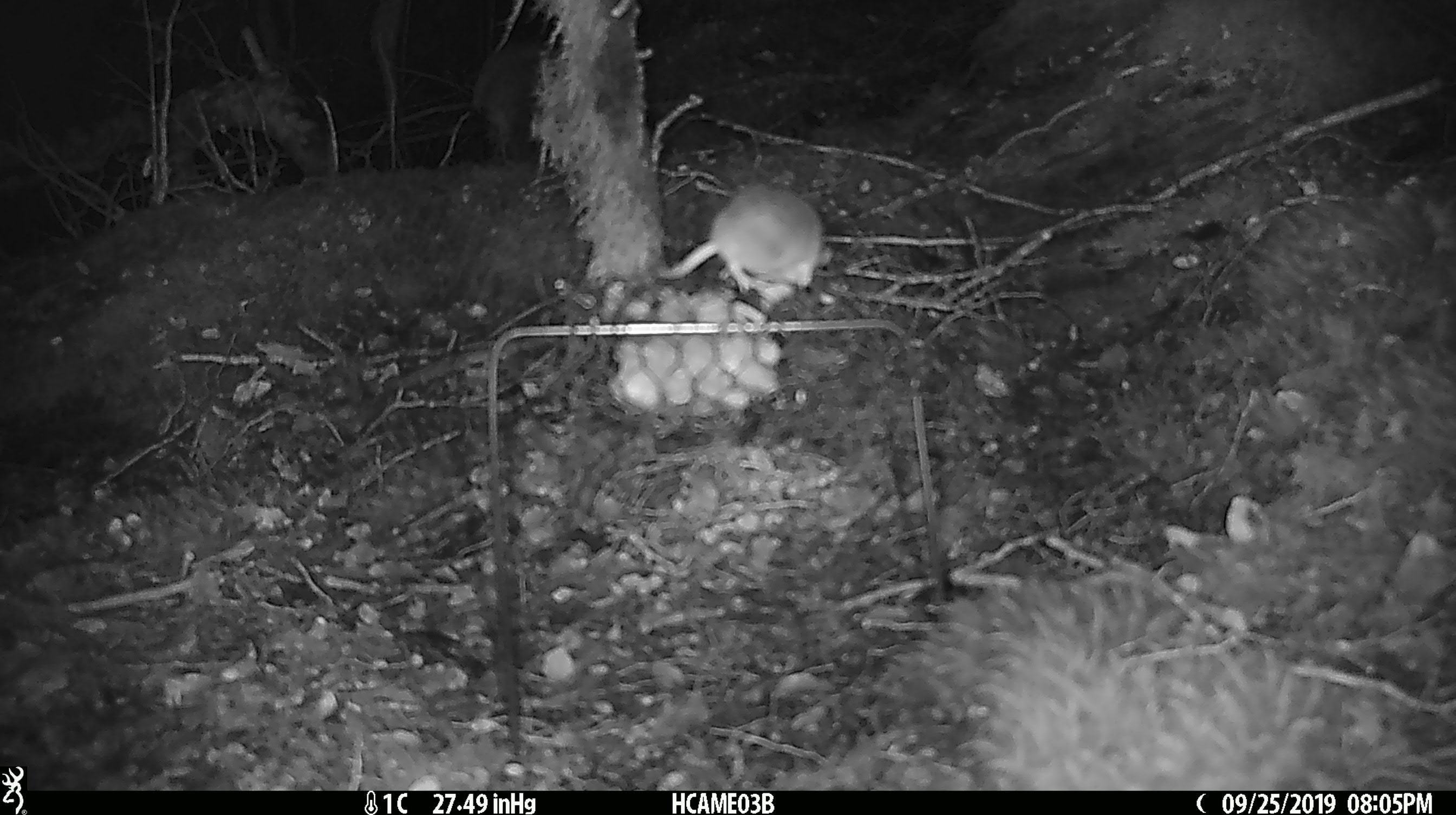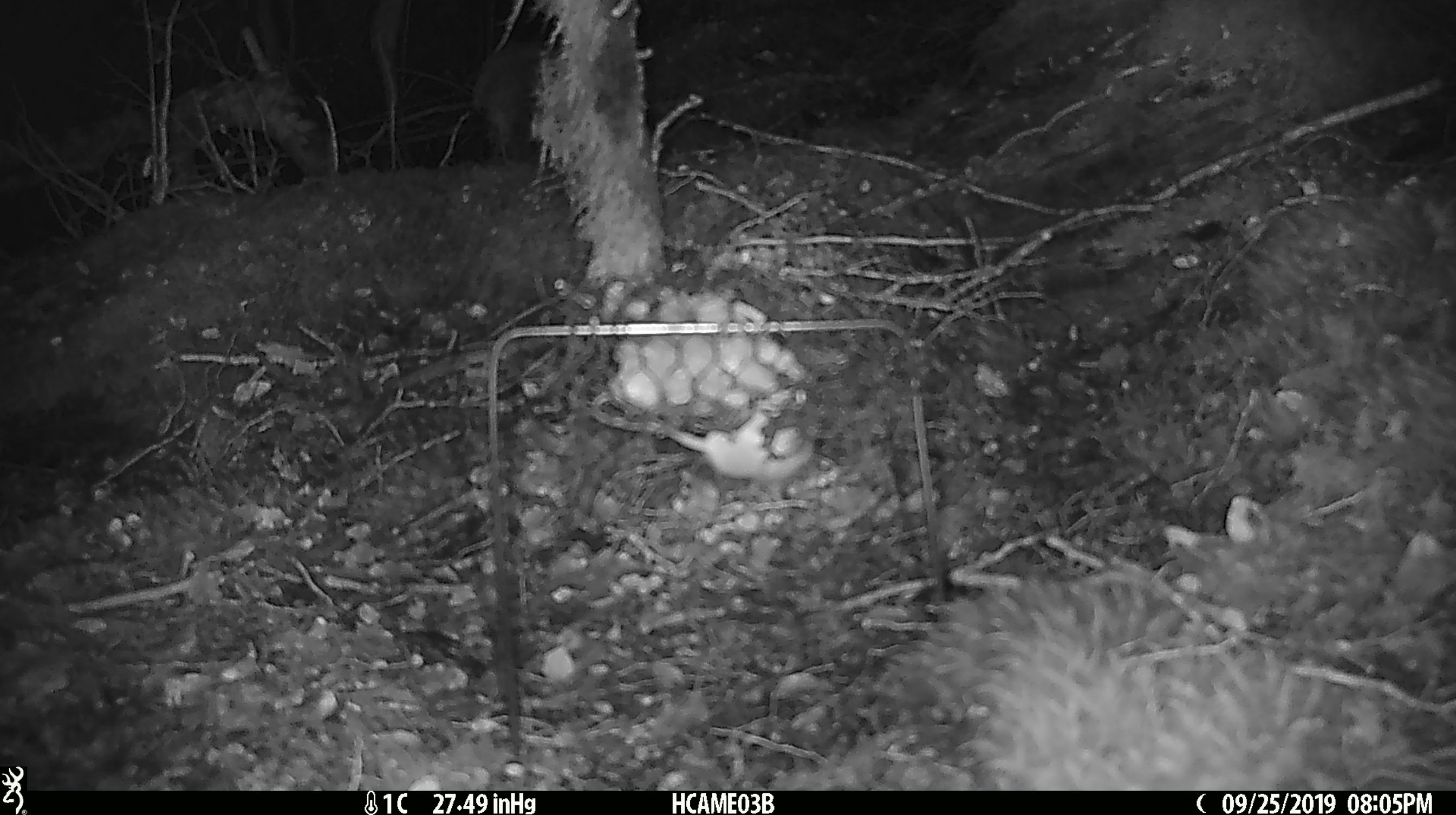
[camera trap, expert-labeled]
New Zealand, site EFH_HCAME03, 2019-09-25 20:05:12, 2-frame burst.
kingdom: Animalia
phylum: Chordata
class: Mammalia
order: Rodentia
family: Muridae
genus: Mus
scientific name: Mus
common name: mouse